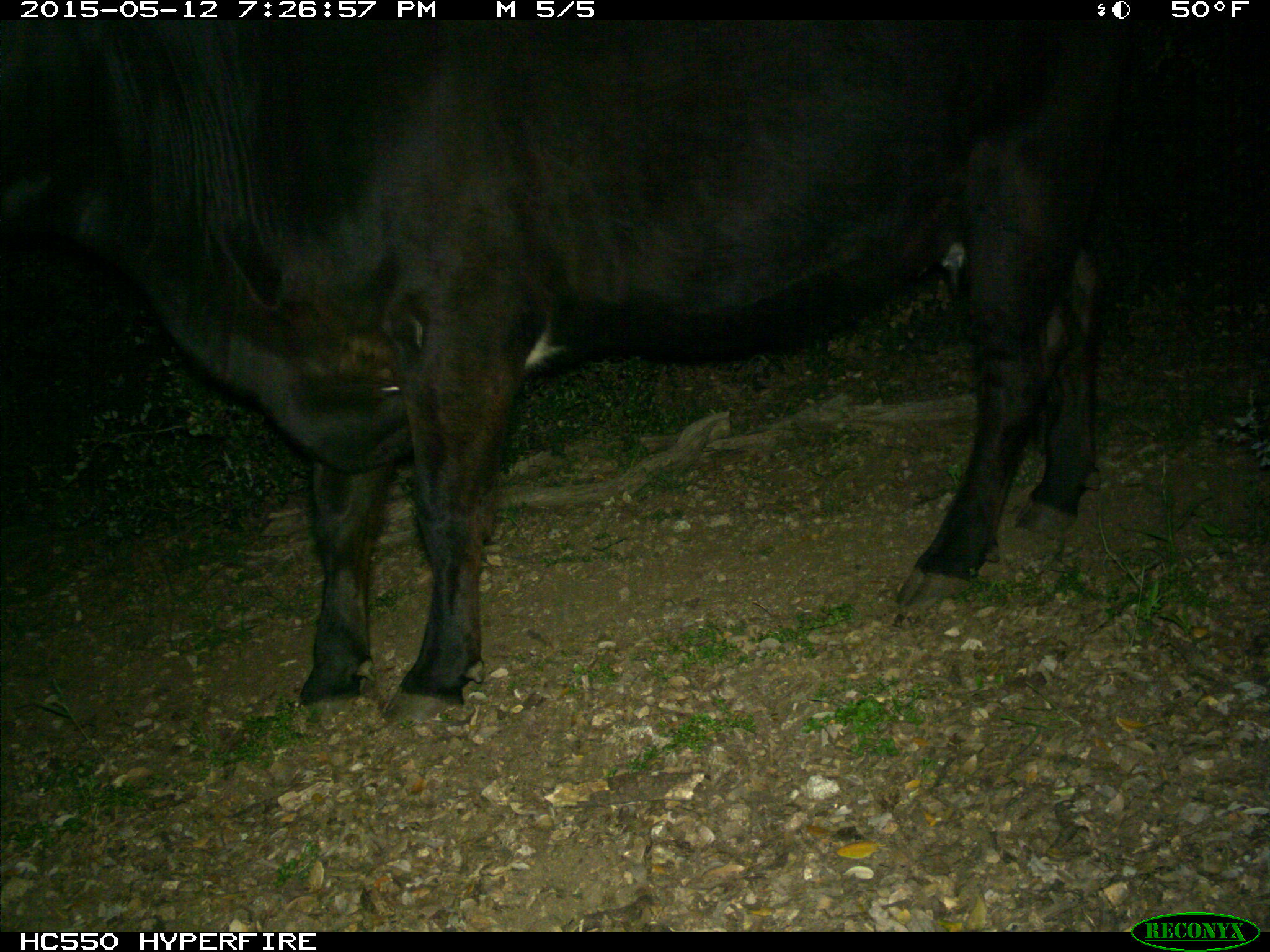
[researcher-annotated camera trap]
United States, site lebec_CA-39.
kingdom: Animalia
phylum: Chordata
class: Mammalia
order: Artiodactyla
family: Bovidae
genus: Bos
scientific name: Bos taurus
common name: domestic cow